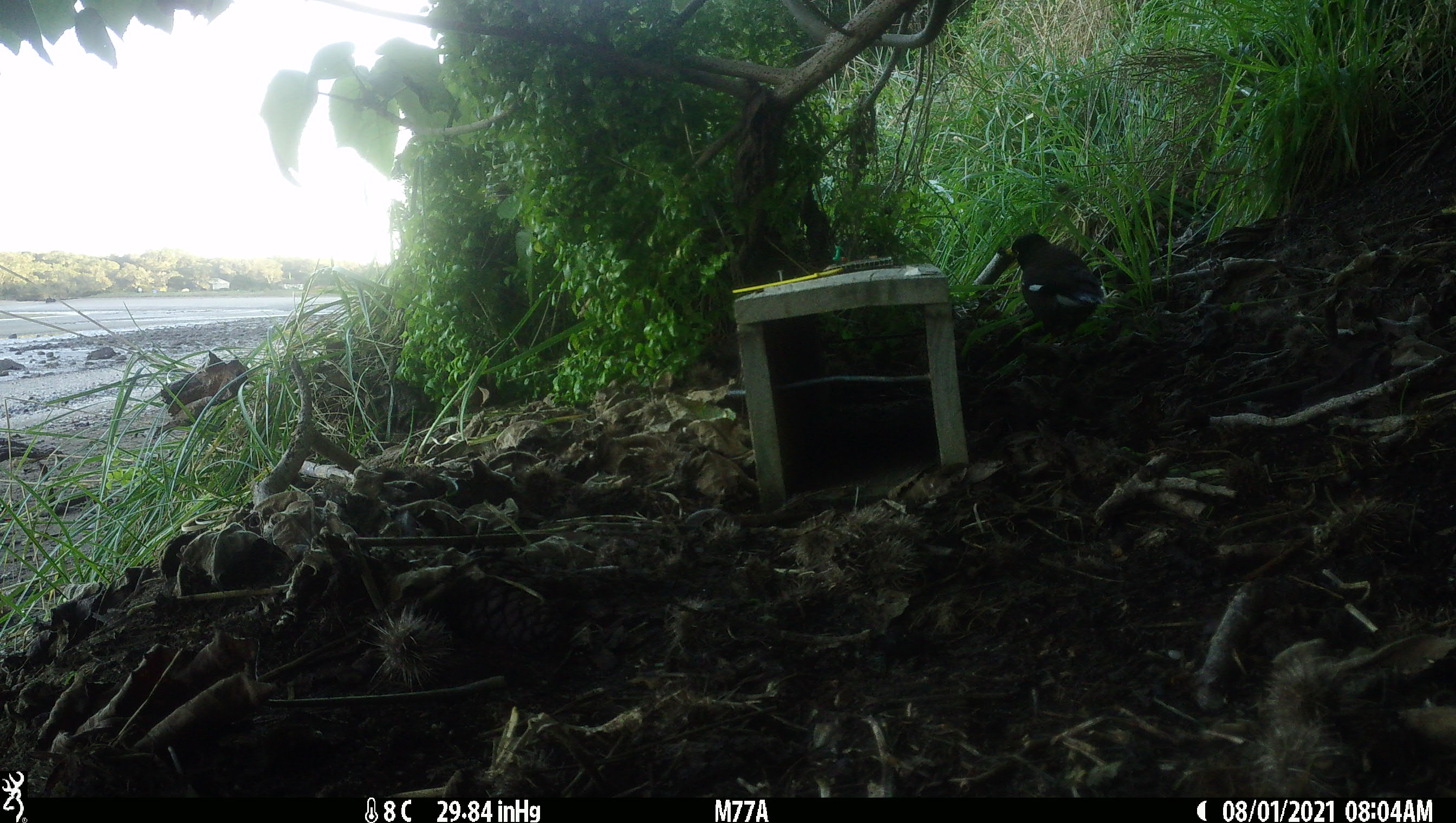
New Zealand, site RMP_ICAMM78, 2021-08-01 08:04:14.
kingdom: Animalia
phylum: Chordata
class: Aves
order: Passeriformes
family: Sturnidae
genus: Acridotheres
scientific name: Acridotheres tristis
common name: common myna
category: myna